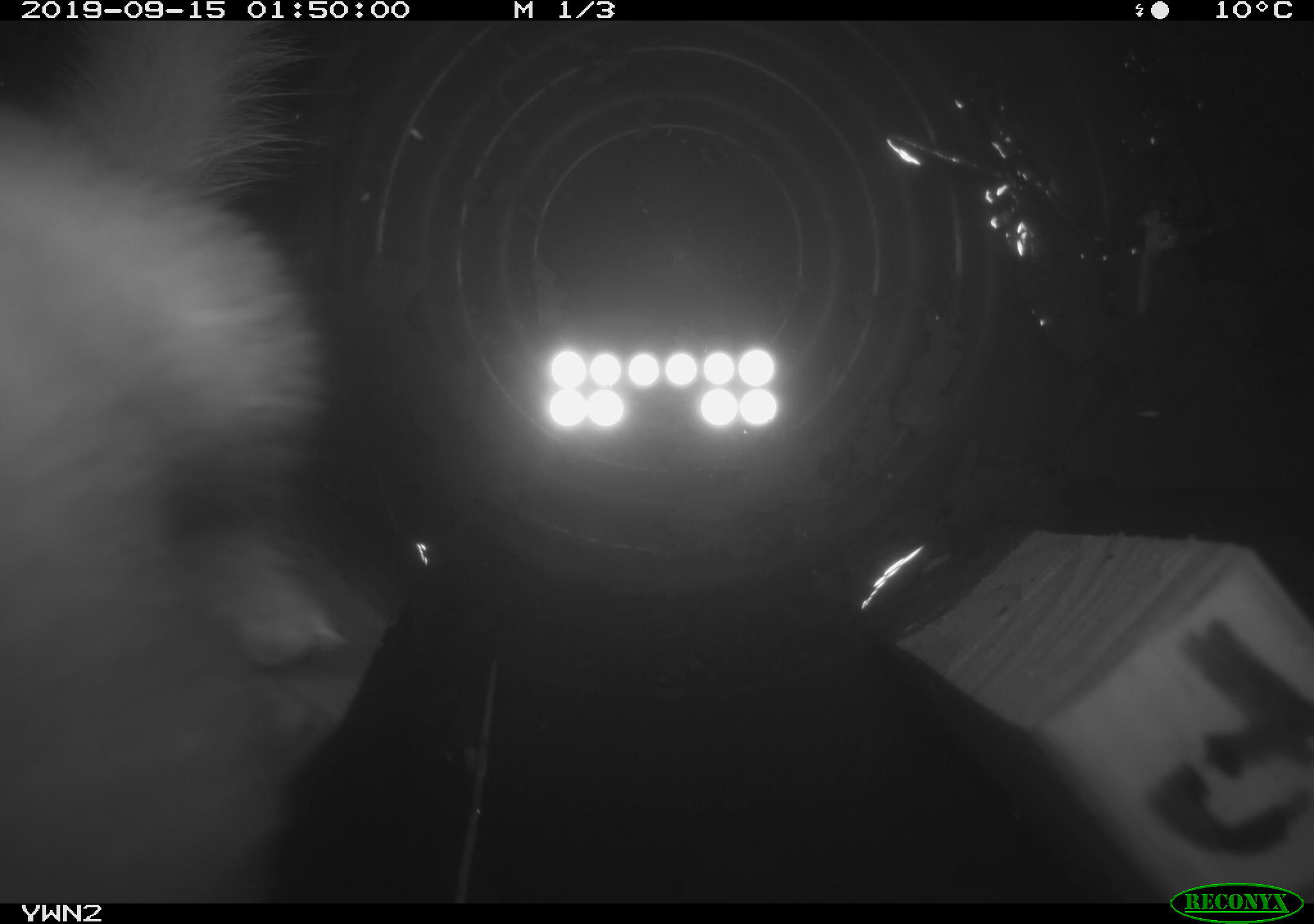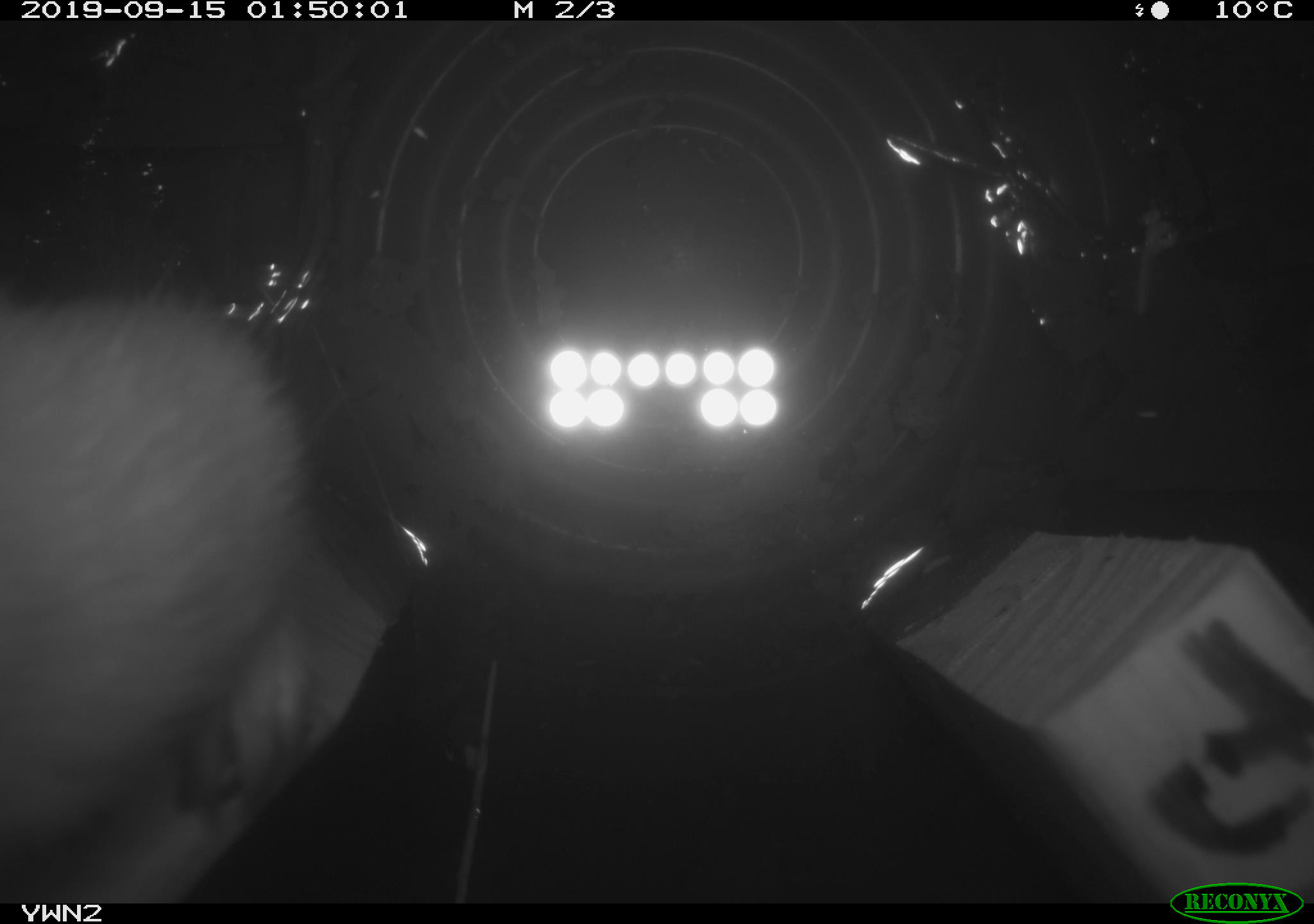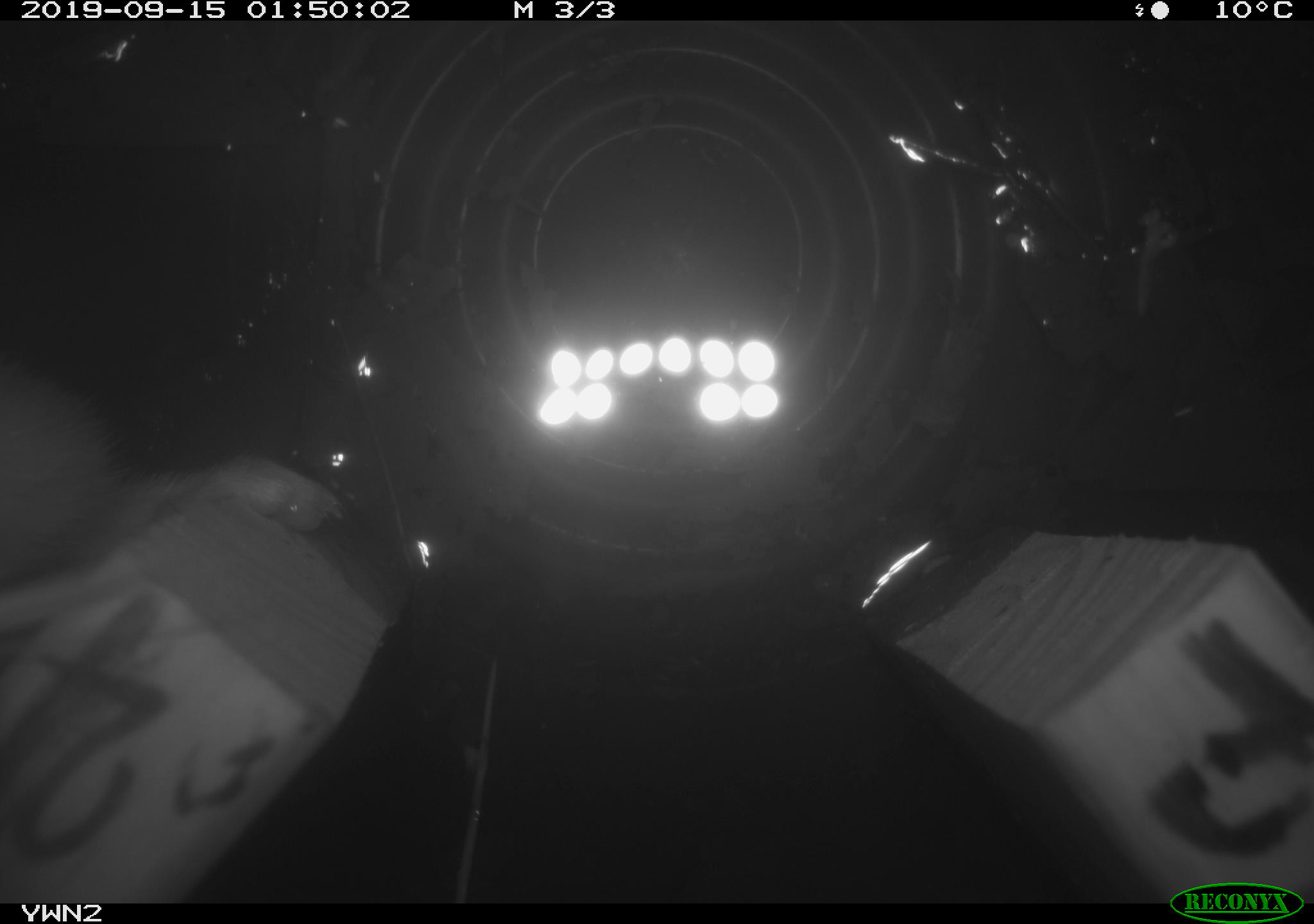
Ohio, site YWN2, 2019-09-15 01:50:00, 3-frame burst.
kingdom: Animalia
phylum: Chordata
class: Mammalia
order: Carnivora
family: Mustelidae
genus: Neogale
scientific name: Neogale frenata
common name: long-tailed weasel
Long-tailed weasel (Neogale frenata).